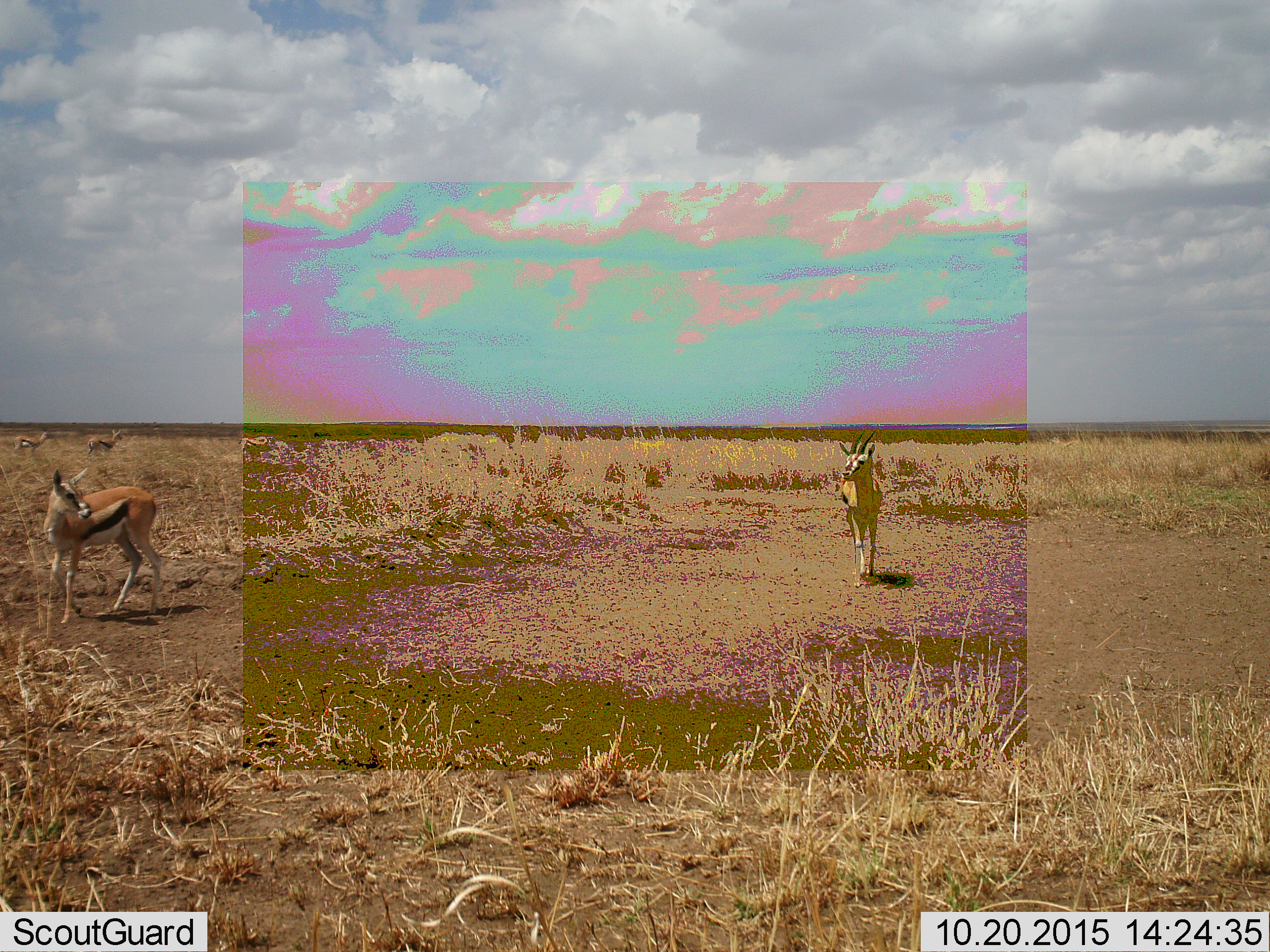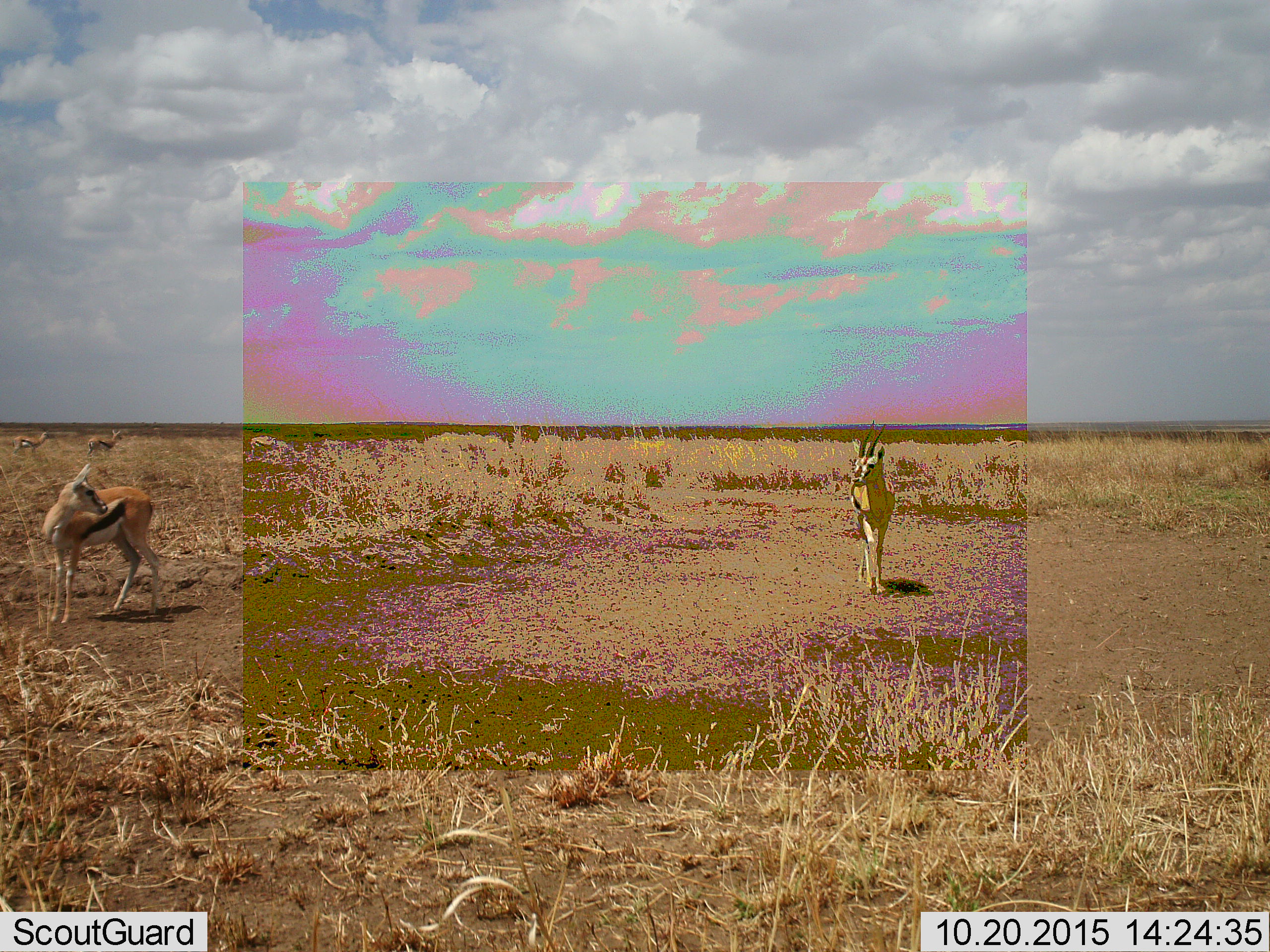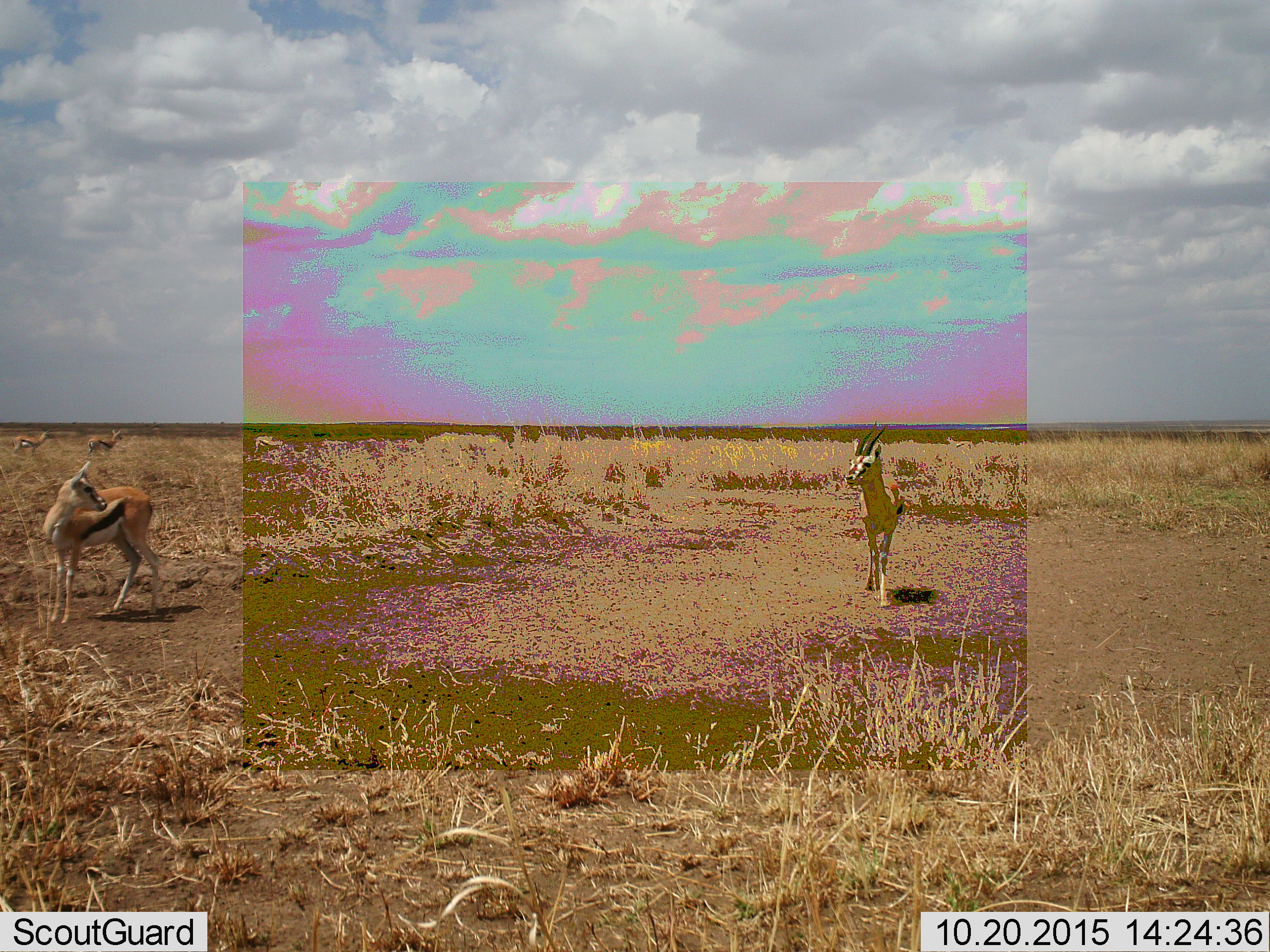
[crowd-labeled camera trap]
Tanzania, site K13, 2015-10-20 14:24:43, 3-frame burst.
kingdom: Animalia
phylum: Chordata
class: Mammalia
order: Artiodactyla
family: Bovidae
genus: Eudorcas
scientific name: Eudorcas thomsonii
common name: thomson's gazelle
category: gazellethomsons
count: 6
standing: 90%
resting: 0%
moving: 80%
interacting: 0%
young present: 10%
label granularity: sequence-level